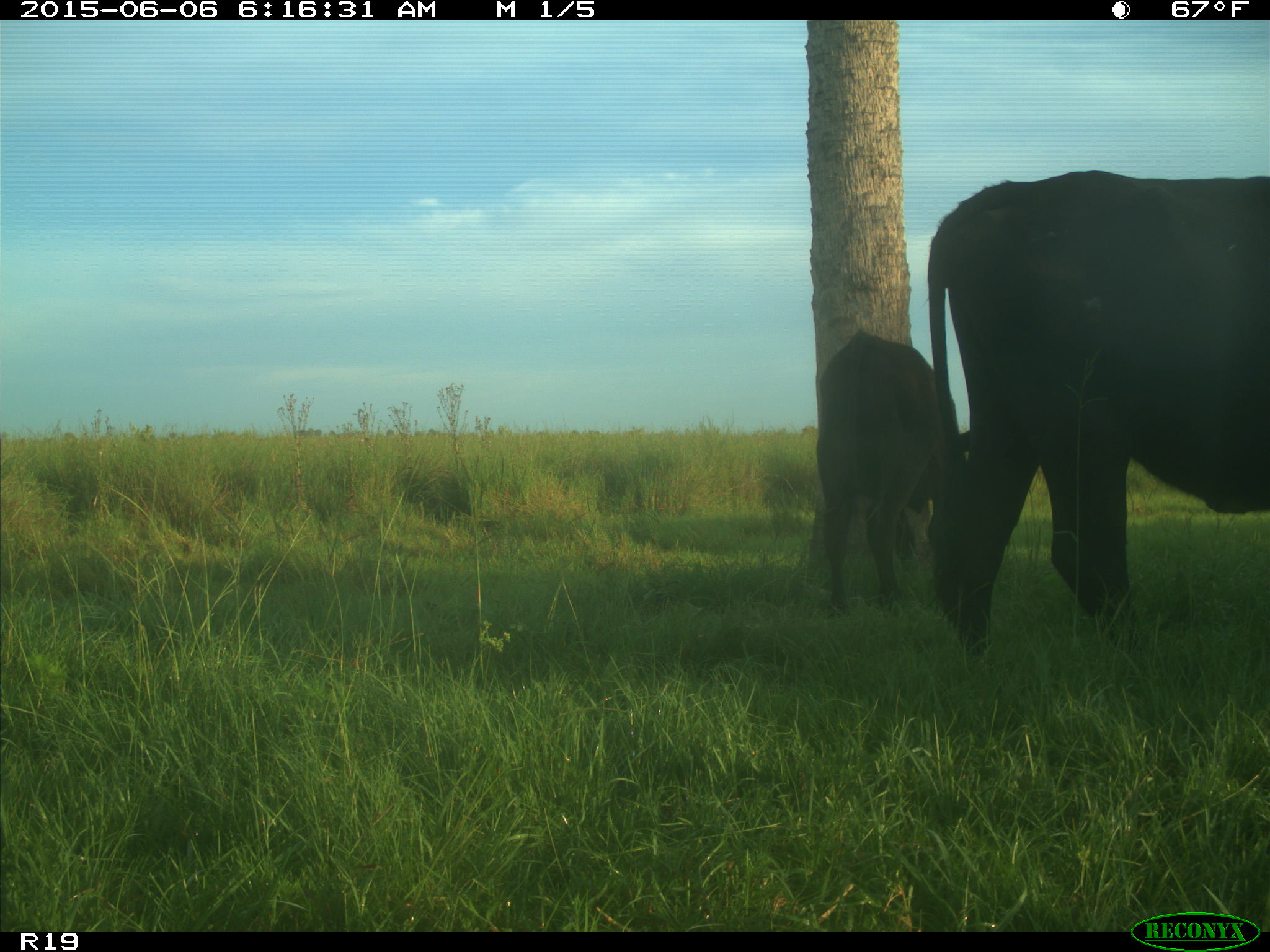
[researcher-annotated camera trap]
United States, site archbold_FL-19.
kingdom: Animalia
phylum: Chordata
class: Mammalia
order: Artiodactyla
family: Bovidae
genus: Bos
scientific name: Bos taurus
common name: domestic cow